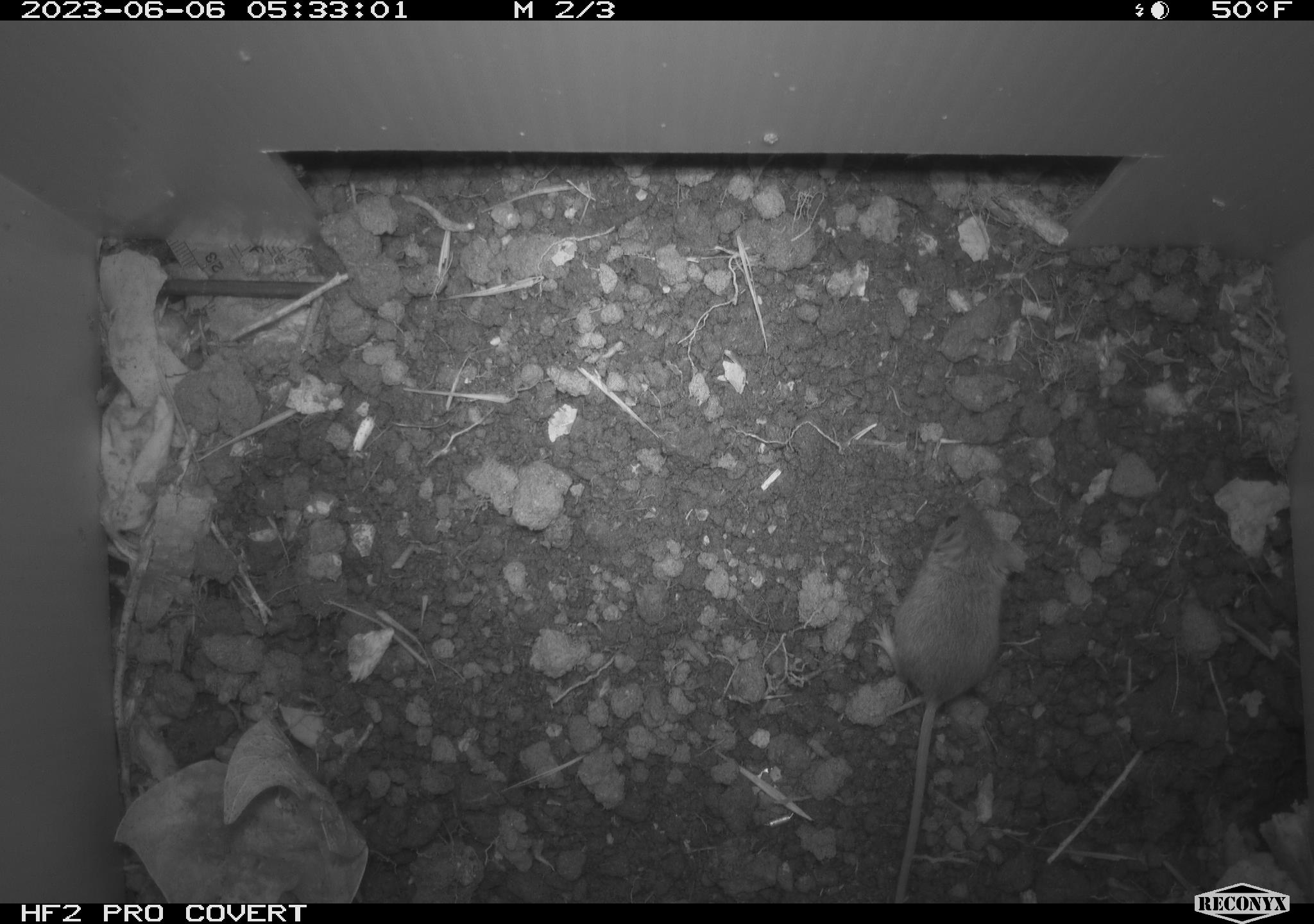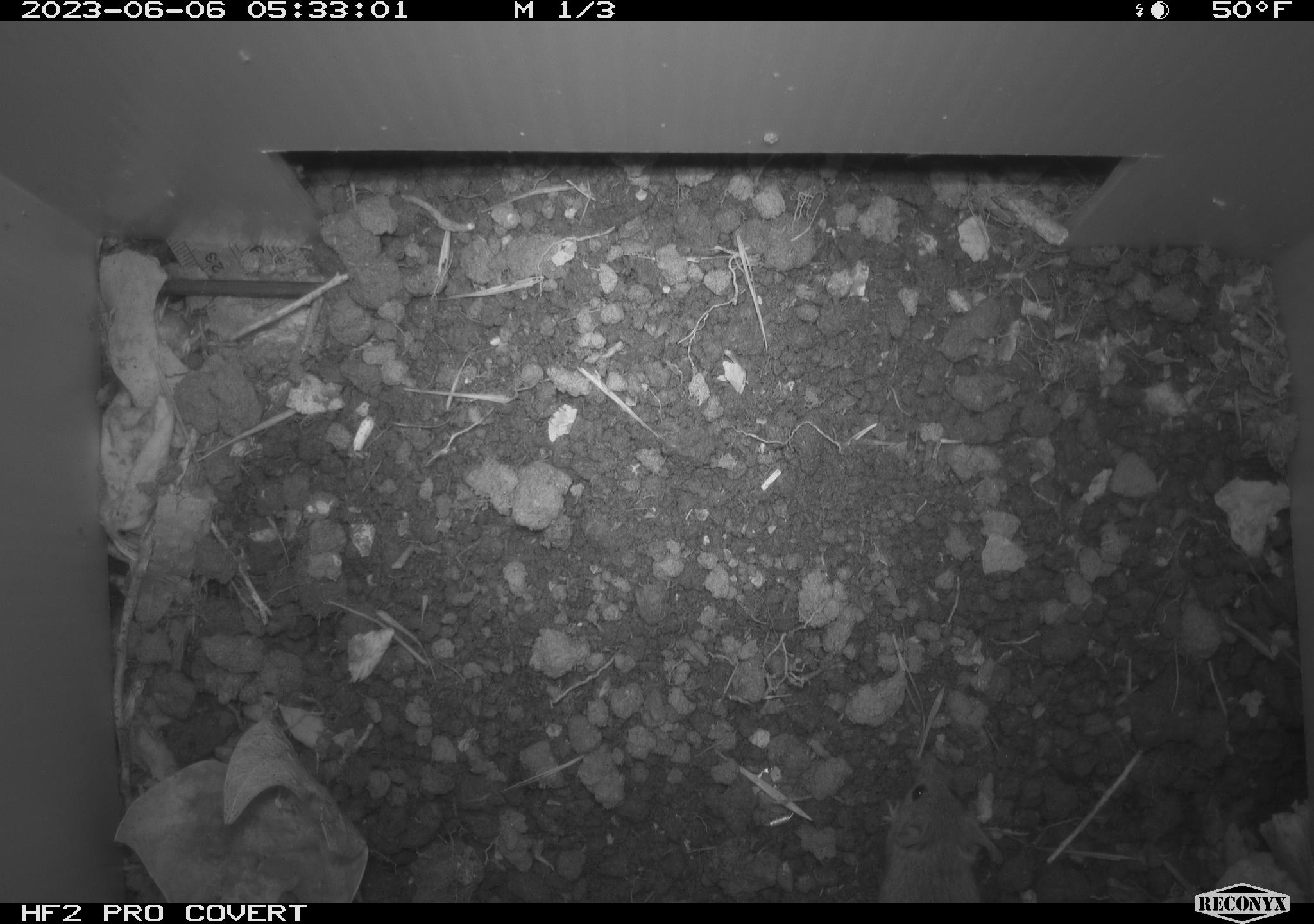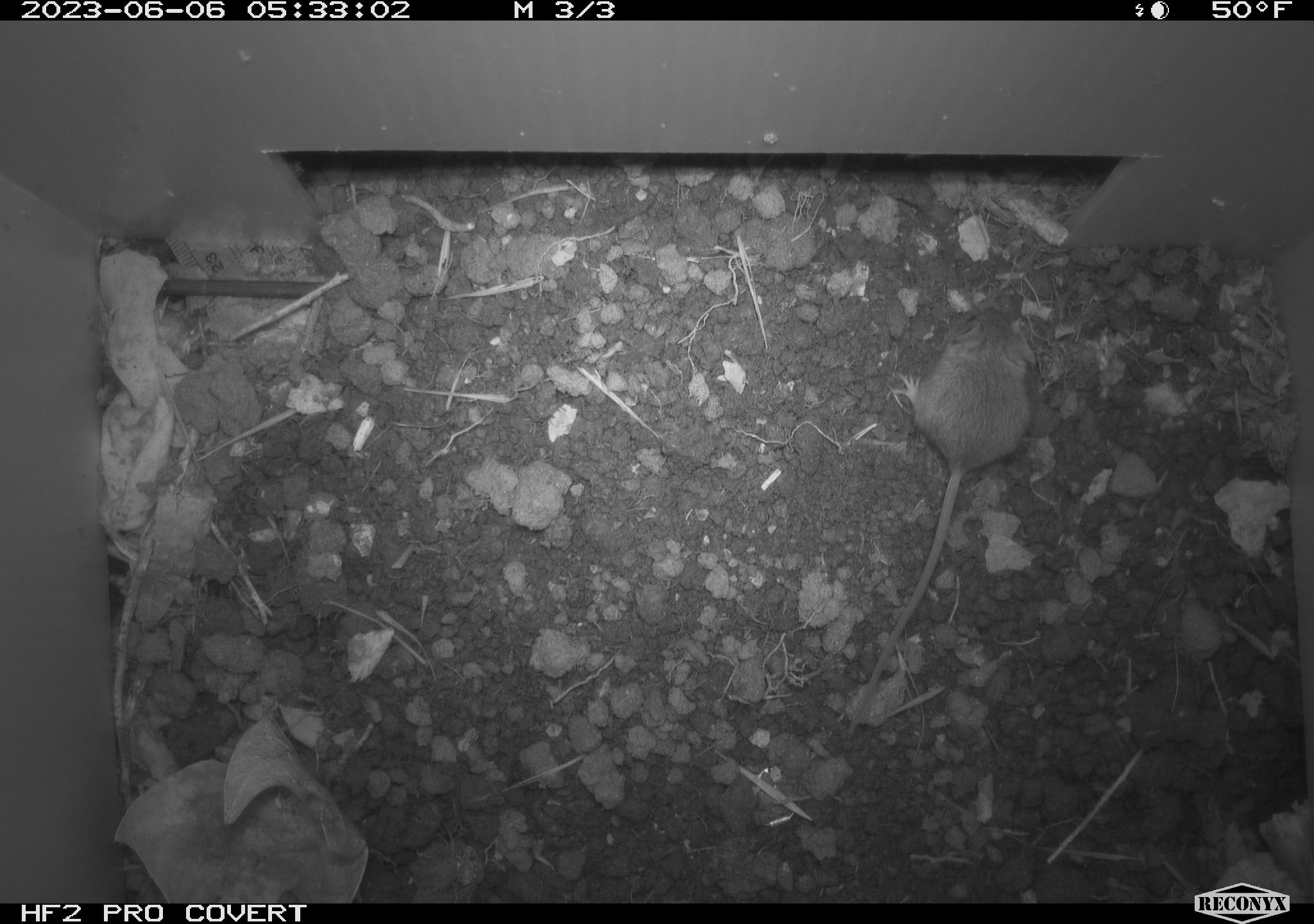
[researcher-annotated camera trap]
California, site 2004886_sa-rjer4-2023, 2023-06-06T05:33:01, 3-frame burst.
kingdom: Animalia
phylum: Chordata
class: Mammalia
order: Rodentia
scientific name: Rodentia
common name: mouse species